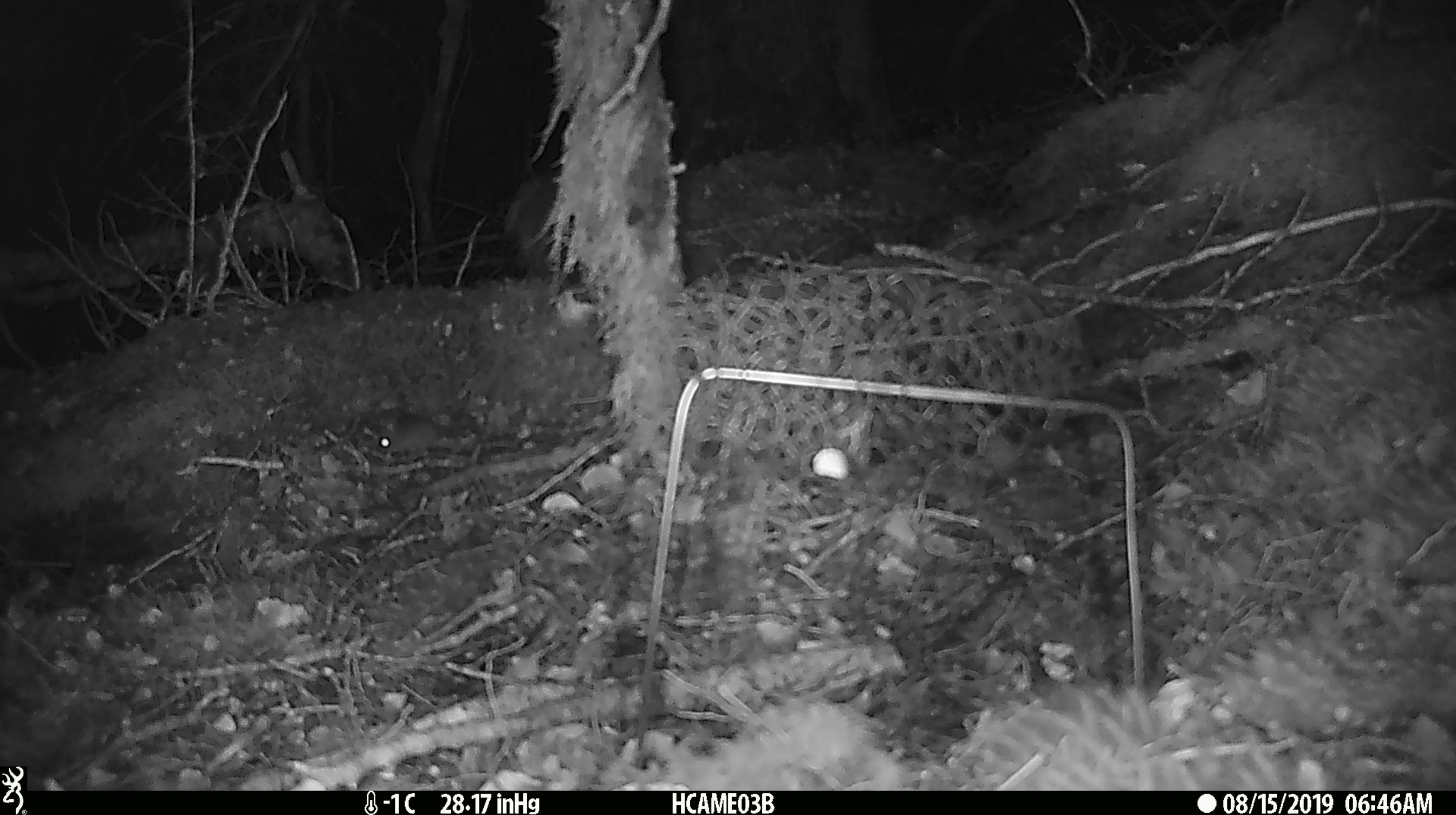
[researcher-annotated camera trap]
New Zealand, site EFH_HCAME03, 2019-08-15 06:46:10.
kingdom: Animalia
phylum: Chordata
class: Mammalia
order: Rodentia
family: Muridae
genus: Mus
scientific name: Mus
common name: mouse